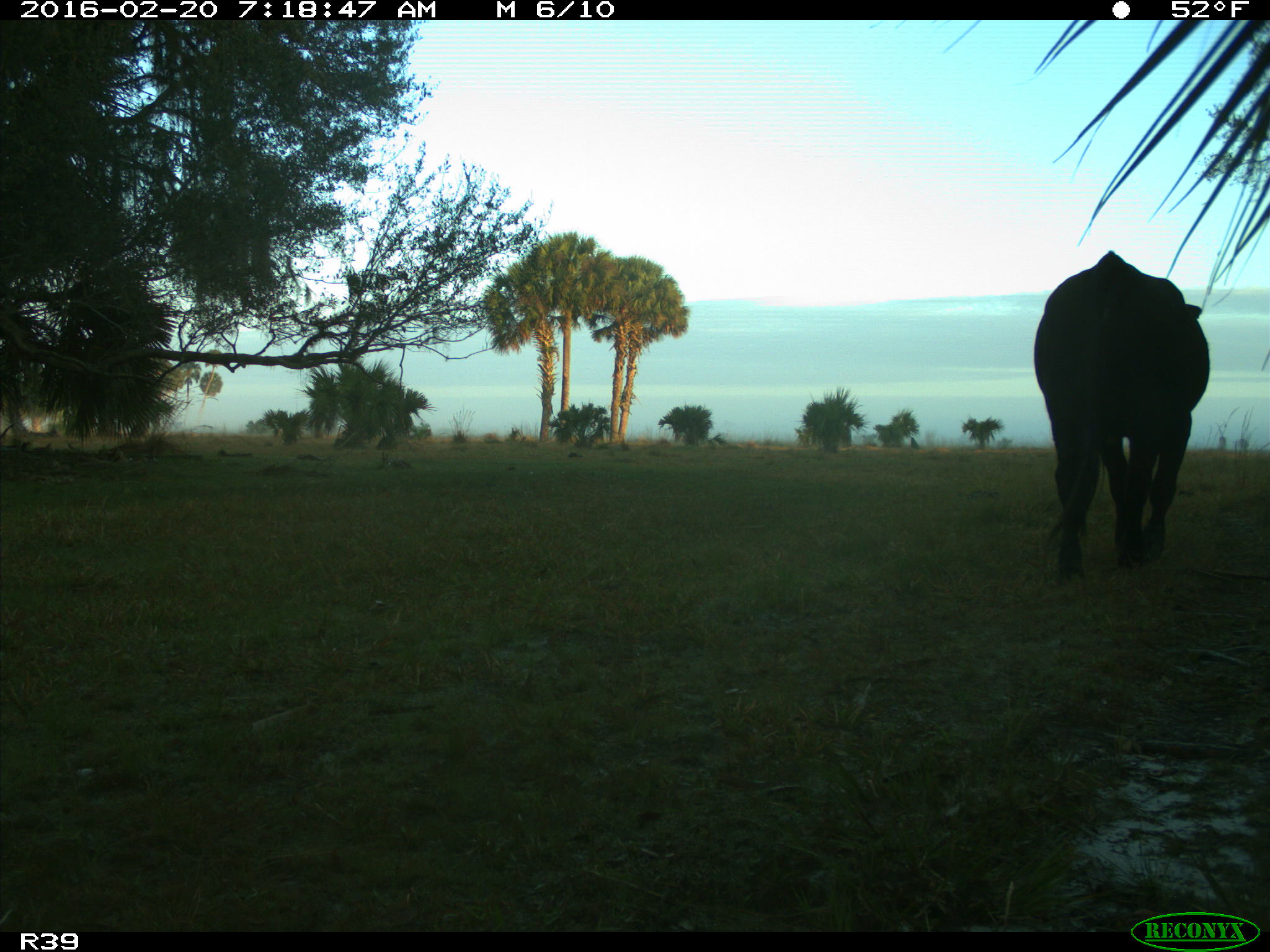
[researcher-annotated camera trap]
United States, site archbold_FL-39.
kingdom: Animalia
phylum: Chordata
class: Mammalia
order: Artiodactyla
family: Bovidae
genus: Bos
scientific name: Bos taurus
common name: domestic cow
Bos taurus (domestic cow).